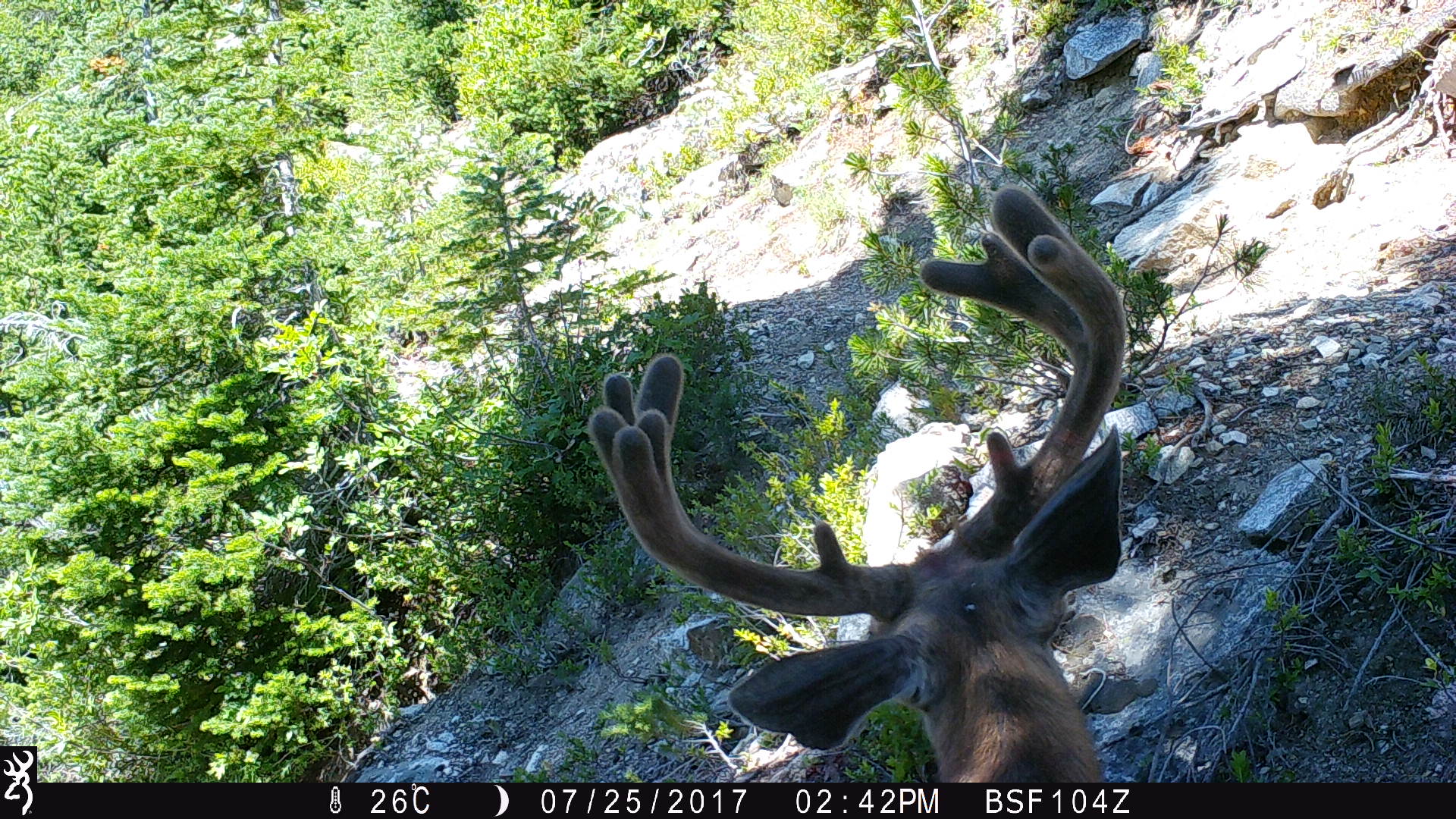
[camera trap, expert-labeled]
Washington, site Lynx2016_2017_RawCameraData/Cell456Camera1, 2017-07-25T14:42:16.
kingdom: Animalia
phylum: Chordata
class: Mammalia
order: Artiodactyla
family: Cervidae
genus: Odocoileus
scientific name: Odocoileus hemionus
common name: mule deer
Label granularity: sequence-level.